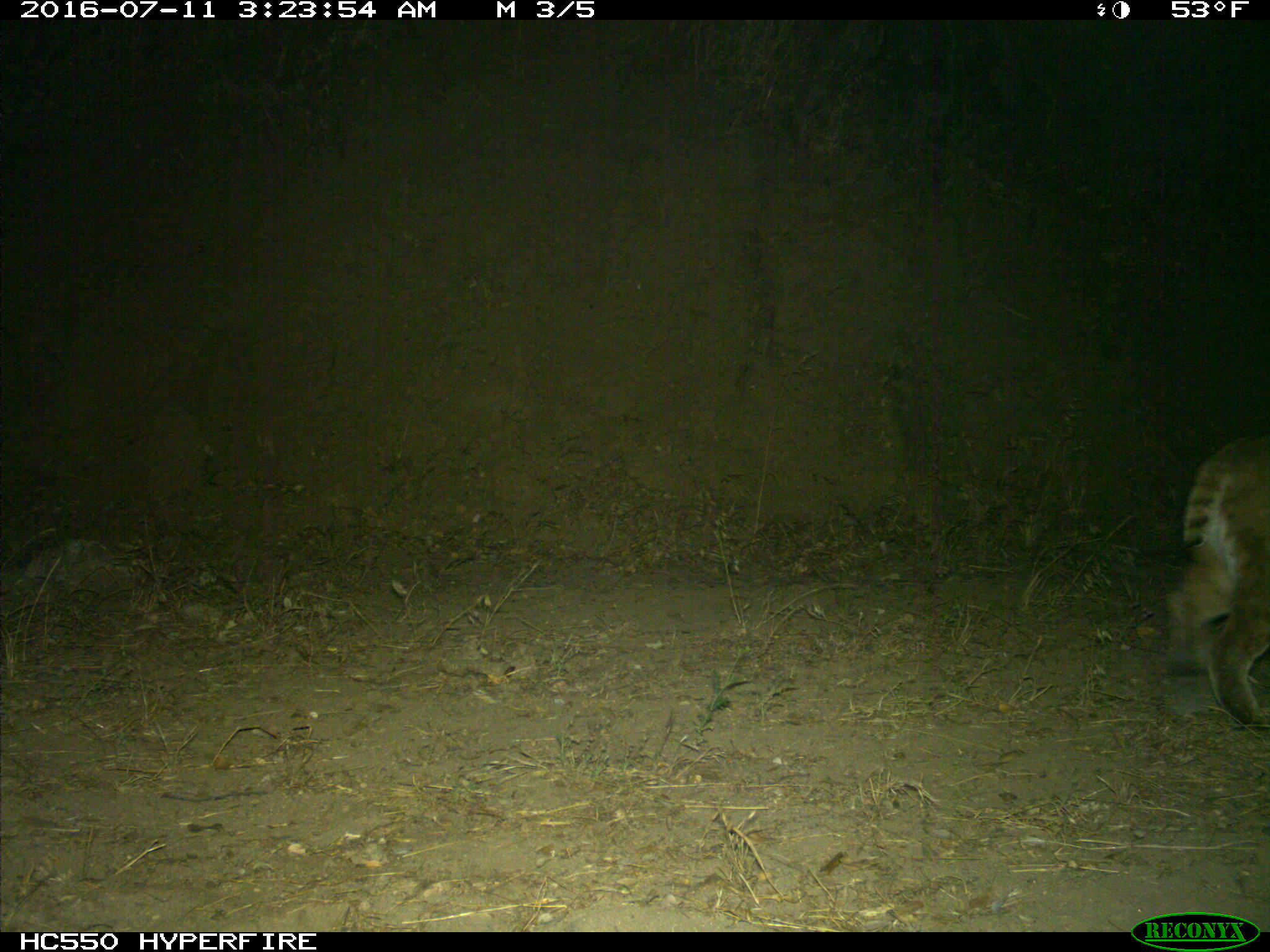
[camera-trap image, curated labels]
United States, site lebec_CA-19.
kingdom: Animalia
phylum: Chordata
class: Mammalia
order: Carnivora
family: Felidae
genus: Lynx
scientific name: Lynx rufus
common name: bobcat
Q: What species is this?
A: Lynx rufus (bobcat).